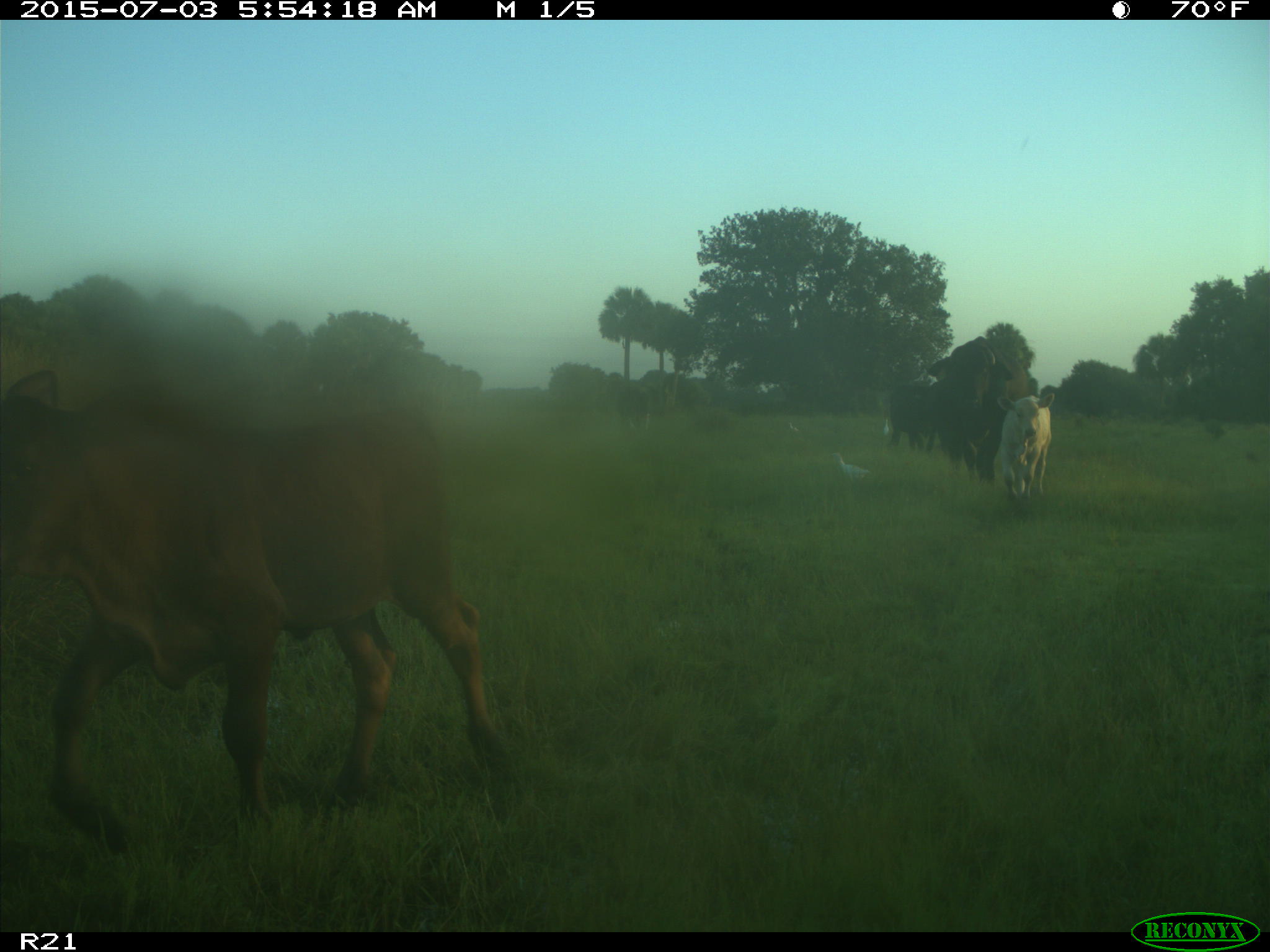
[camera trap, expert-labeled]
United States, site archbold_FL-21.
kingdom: Animalia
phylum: Chordata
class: Mammalia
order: Artiodactyla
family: Bovidae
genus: Bos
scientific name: Bos taurus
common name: domestic cow